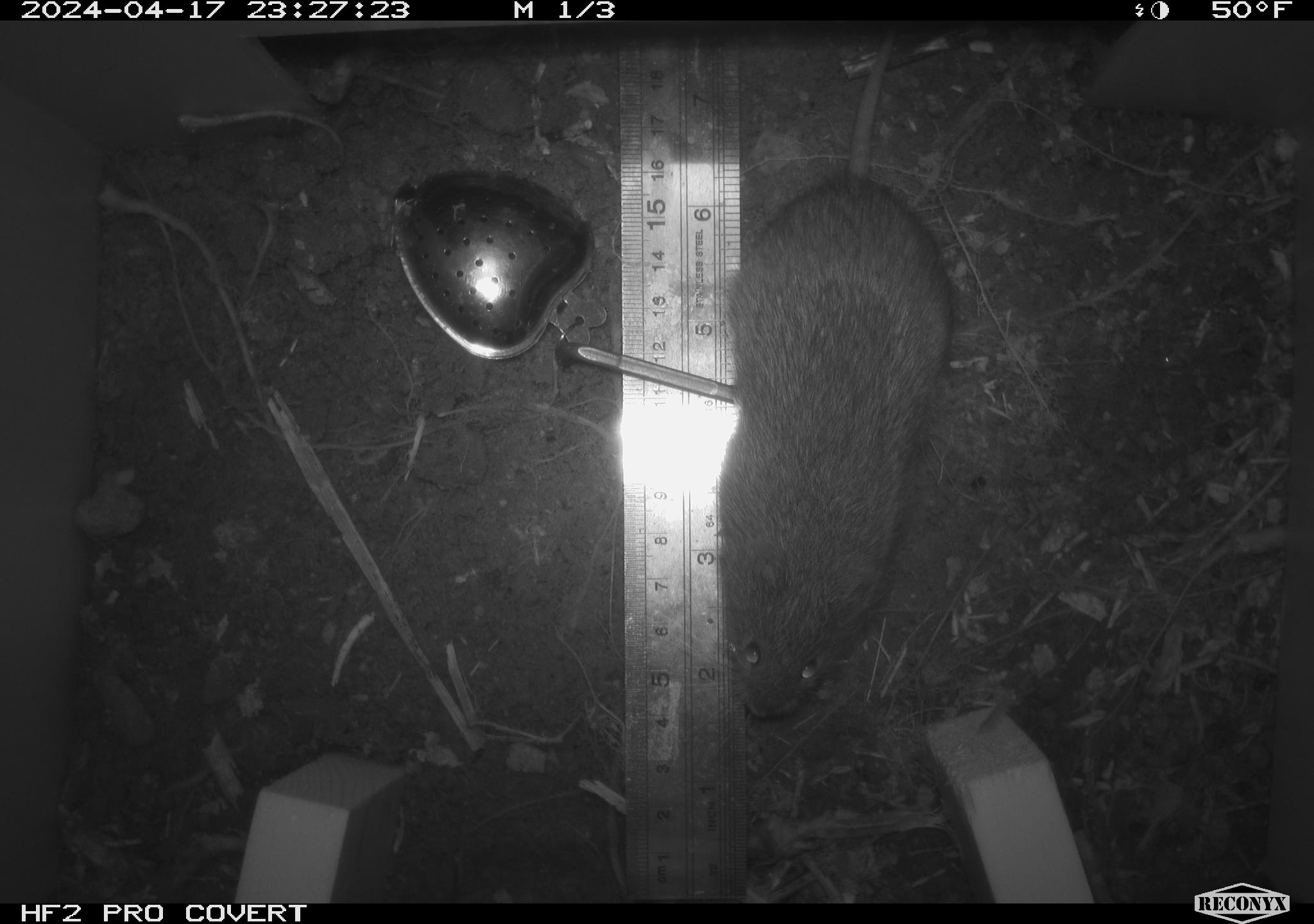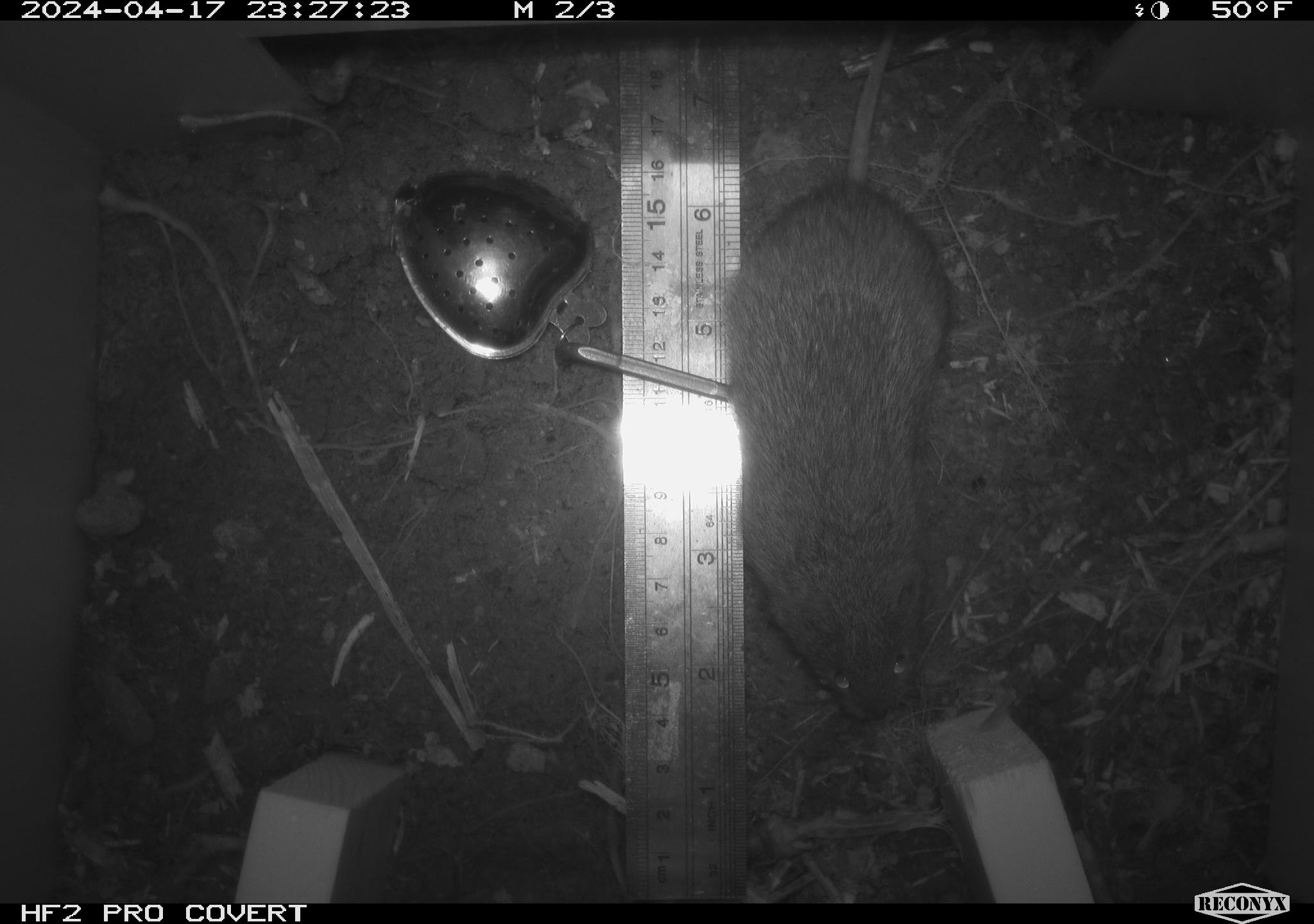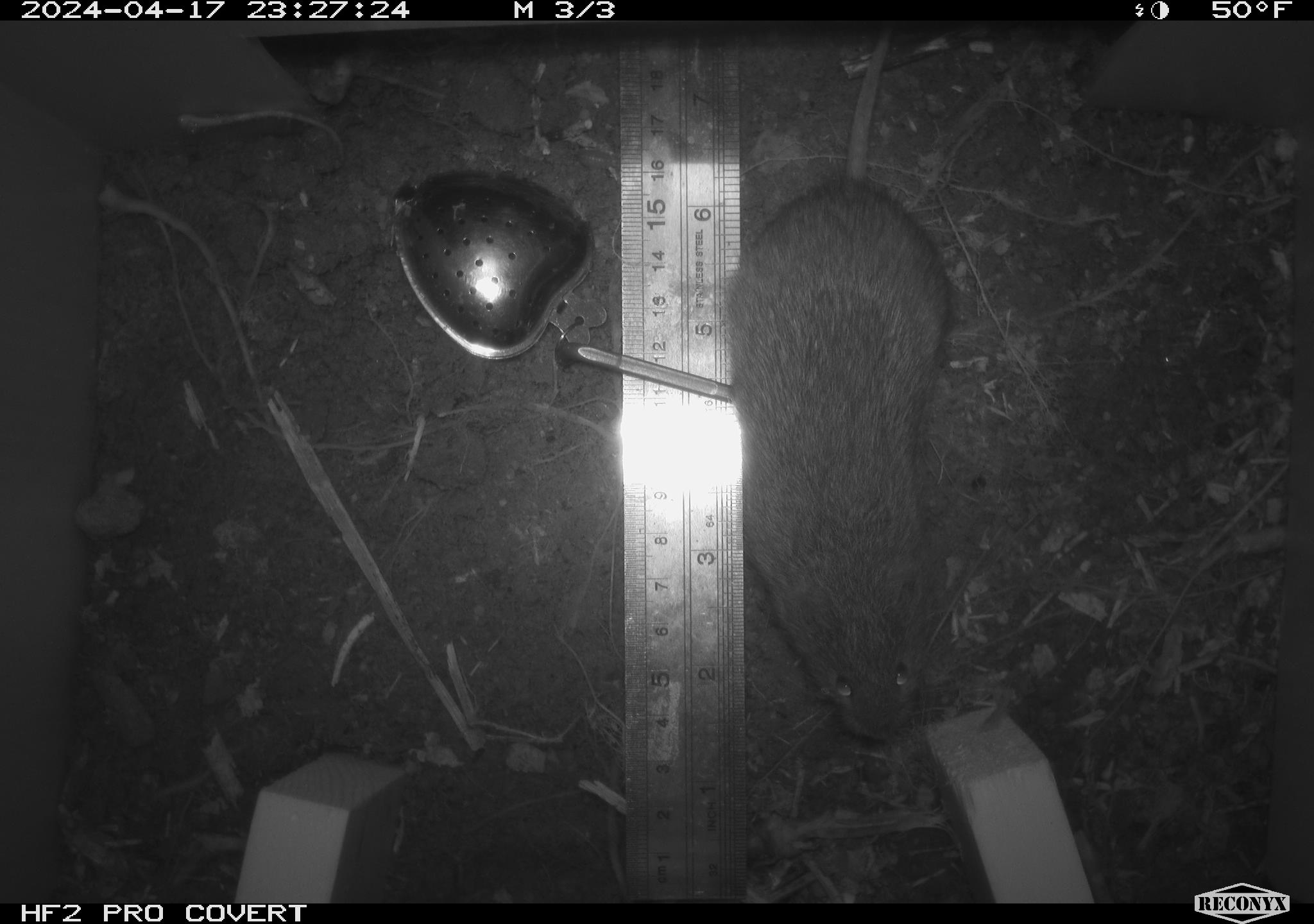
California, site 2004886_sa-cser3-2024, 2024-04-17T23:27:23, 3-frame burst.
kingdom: Animalia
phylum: Chordata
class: Mammalia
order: Rodentia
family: Cricetidae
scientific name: Cricetidae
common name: hamsters, voles, lemmings, and allies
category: cricetidae family